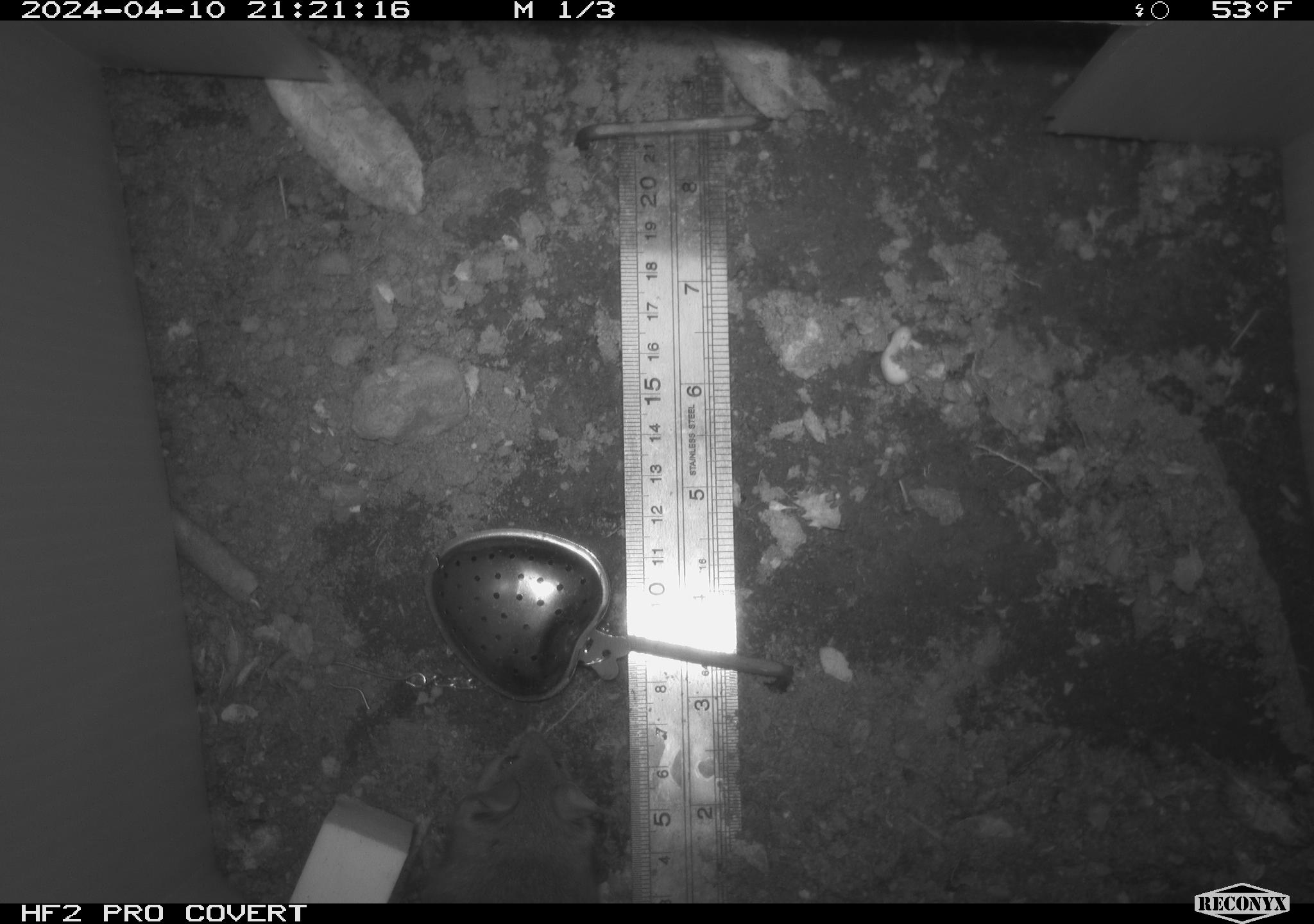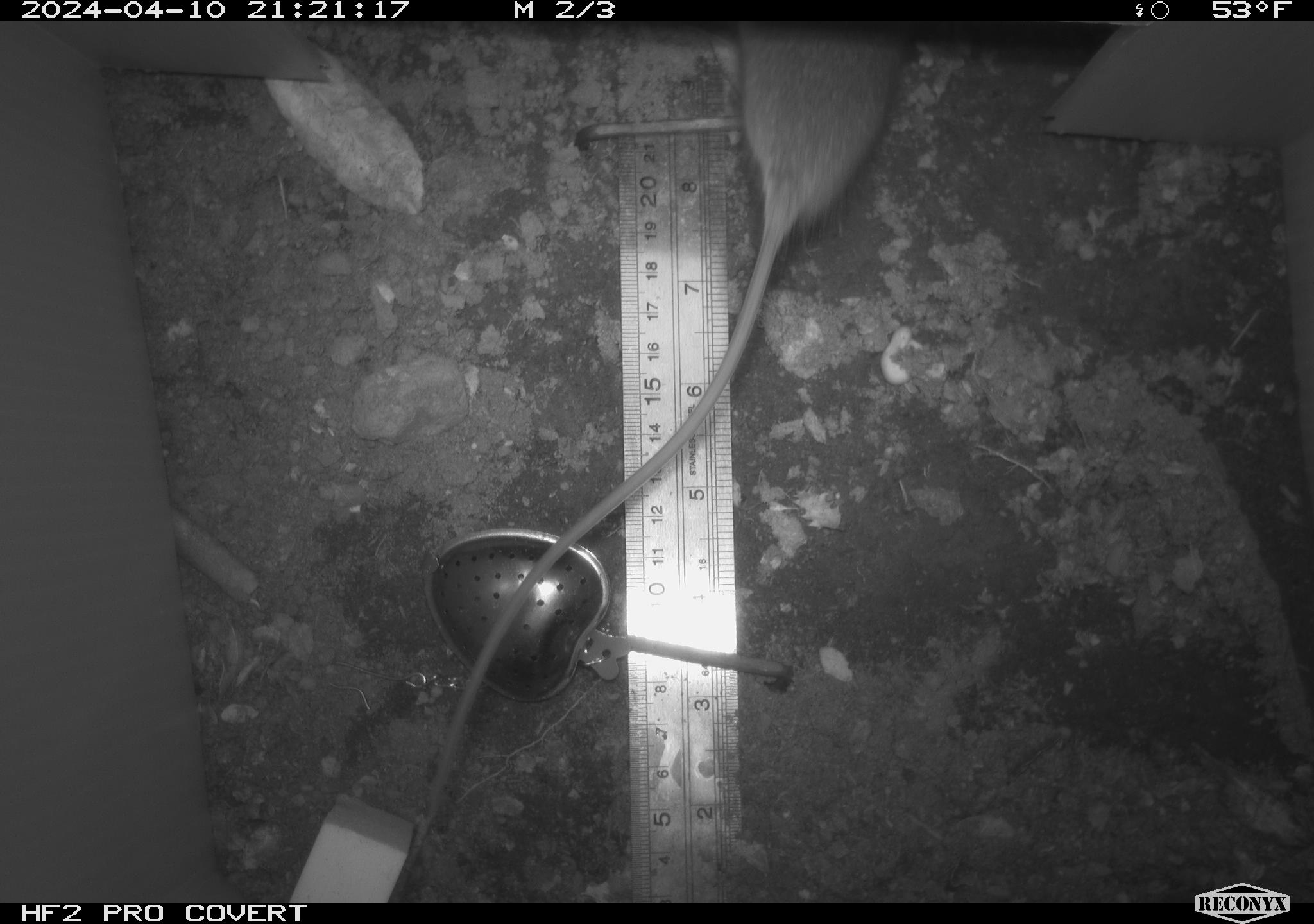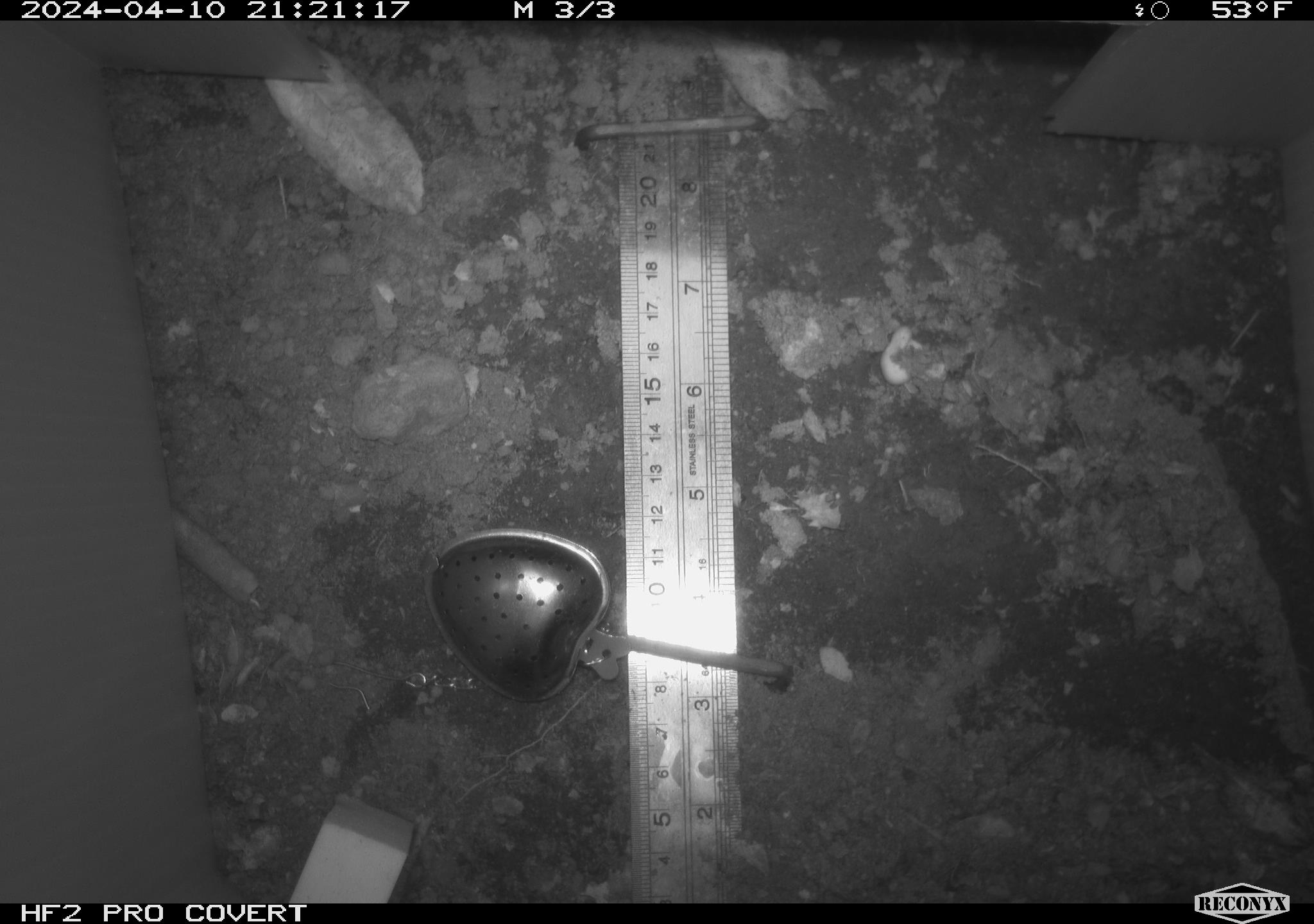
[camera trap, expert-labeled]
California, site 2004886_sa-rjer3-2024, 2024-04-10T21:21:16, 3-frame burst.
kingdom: Animalia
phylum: Chordata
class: Mammalia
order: Rodentia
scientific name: Rodentia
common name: mouse species